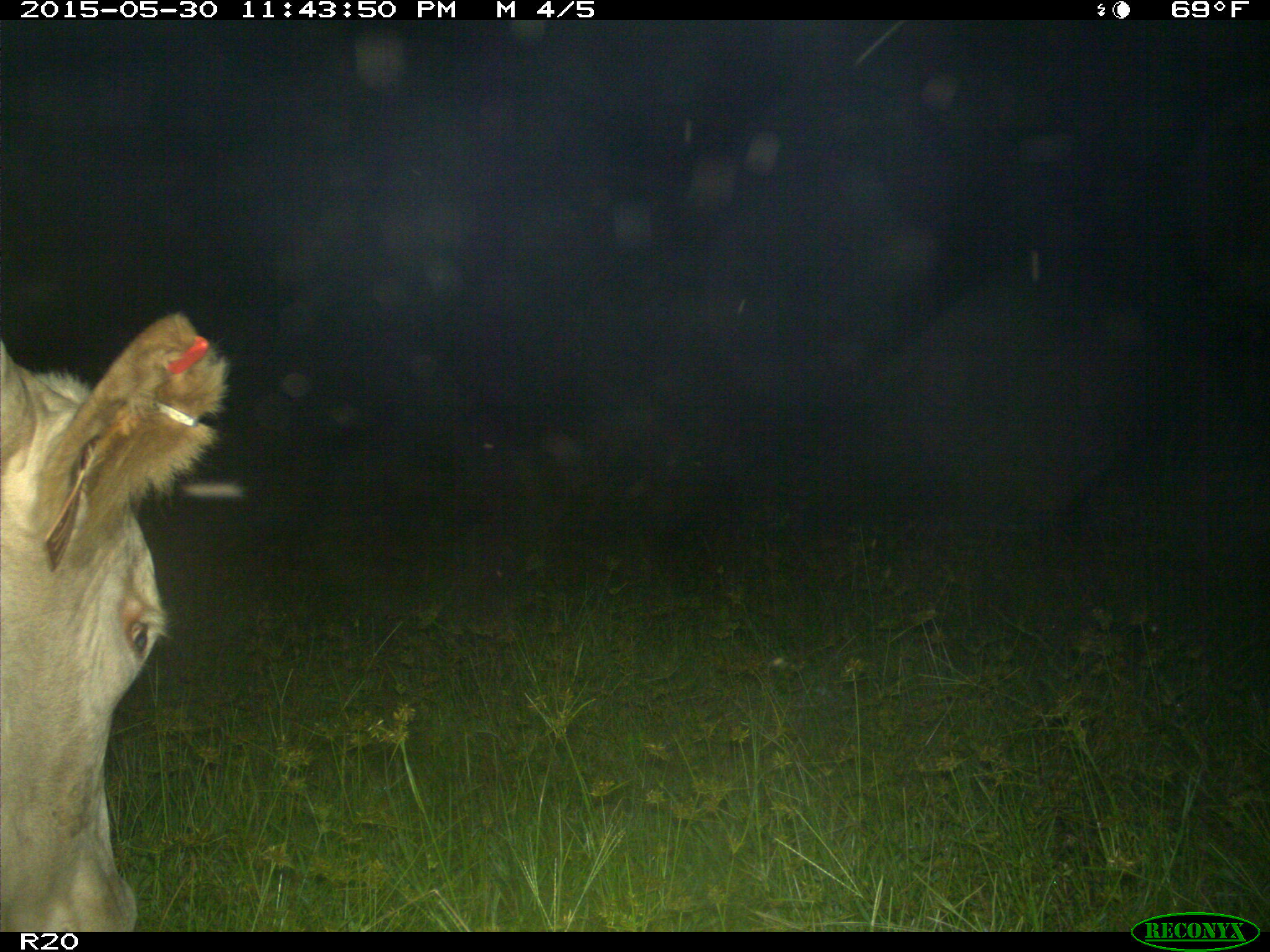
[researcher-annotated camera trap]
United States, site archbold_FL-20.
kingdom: Animalia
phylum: Chordata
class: Mammalia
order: Artiodactyla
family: Bovidae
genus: Bos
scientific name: Bos taurus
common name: domestic cow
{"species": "Bos taurus (domestic cow)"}